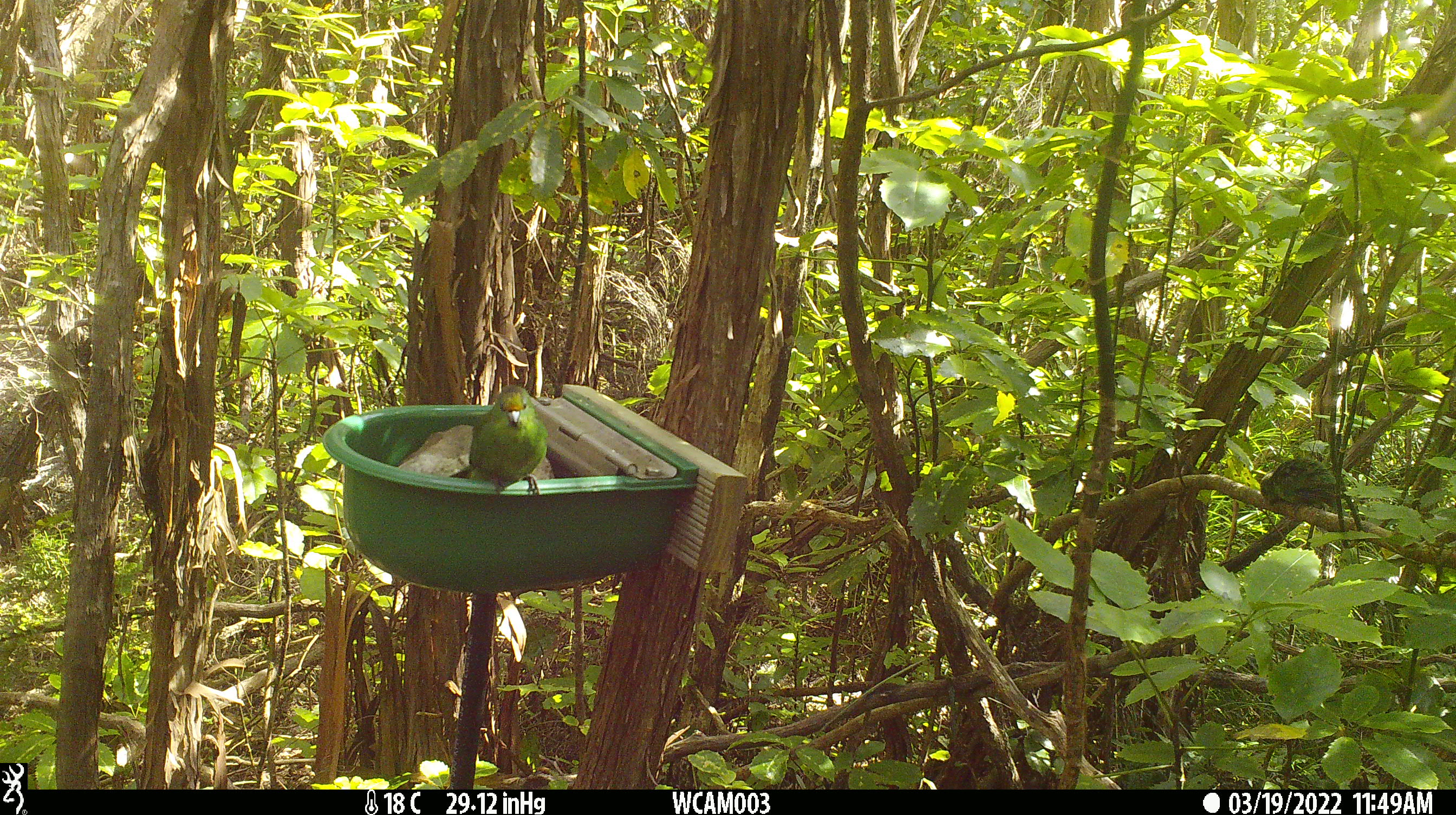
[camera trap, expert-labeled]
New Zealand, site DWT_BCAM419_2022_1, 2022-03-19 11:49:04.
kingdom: Animalia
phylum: Chordata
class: Aves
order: Psittaciformes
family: Psittaculidae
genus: Cyanoramphus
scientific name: Cyanoramphus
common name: parakeet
Parakeet (Cyanoramphus).